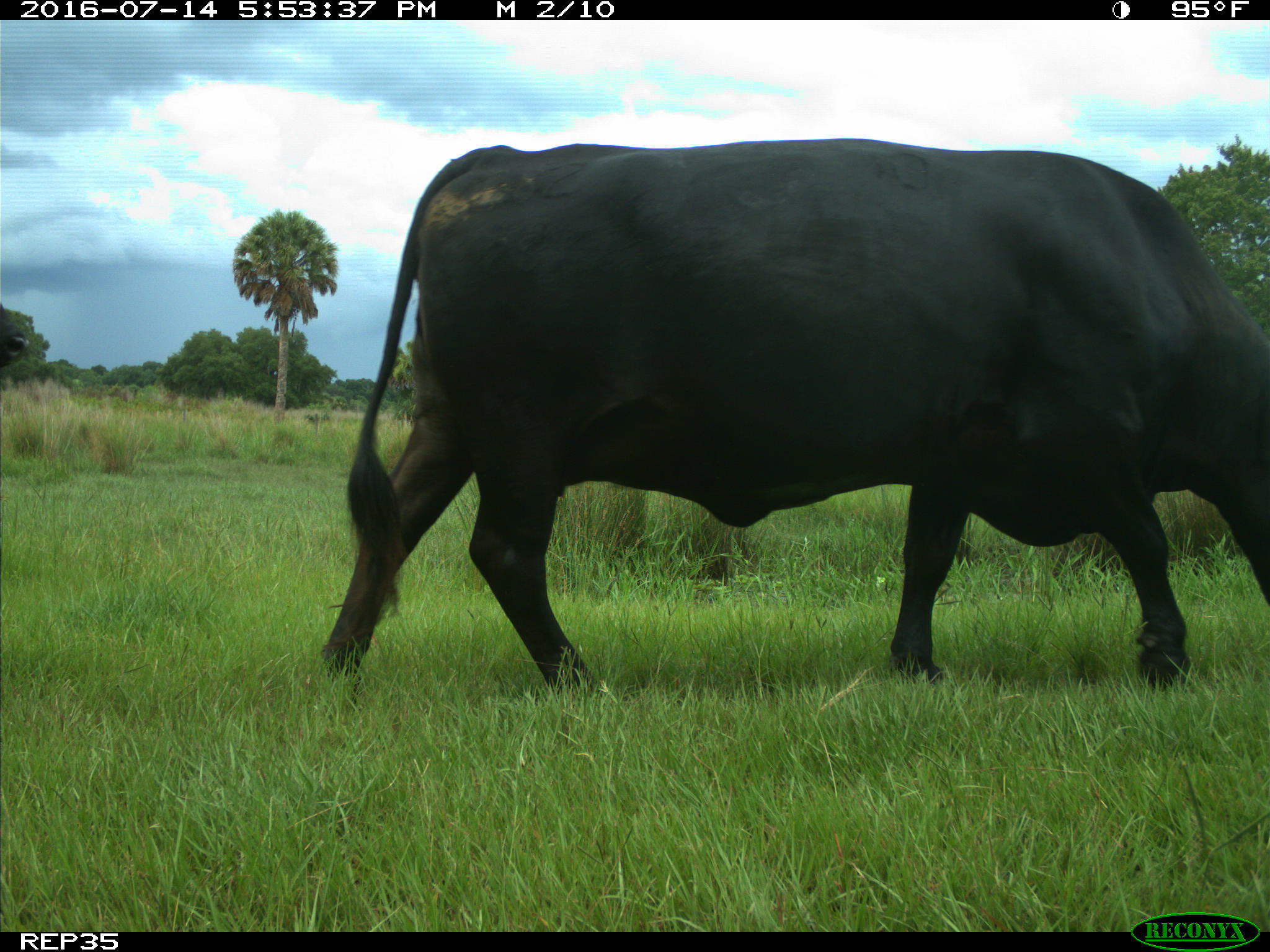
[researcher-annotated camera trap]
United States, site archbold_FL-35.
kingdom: Animalia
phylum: Chordata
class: Mammalia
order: Artiodactyla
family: Bovidae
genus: Bos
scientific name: Bos taurus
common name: domestic cow